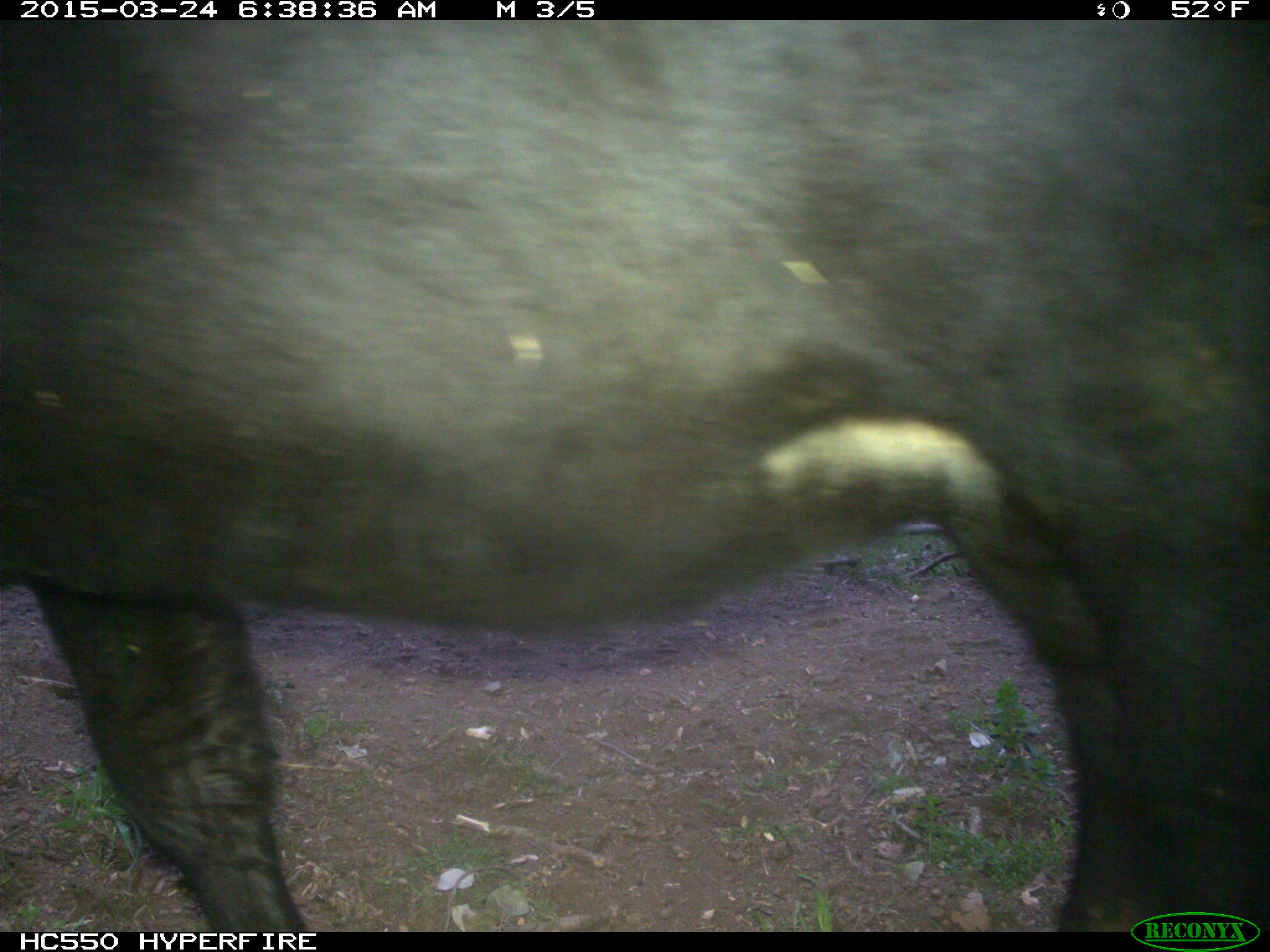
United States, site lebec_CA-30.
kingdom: Animalia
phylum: Chordata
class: Mammalia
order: Artiodactyla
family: Bovidae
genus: Bos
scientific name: Bos taurus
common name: domestic cow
Bos taurus (domestic cow).